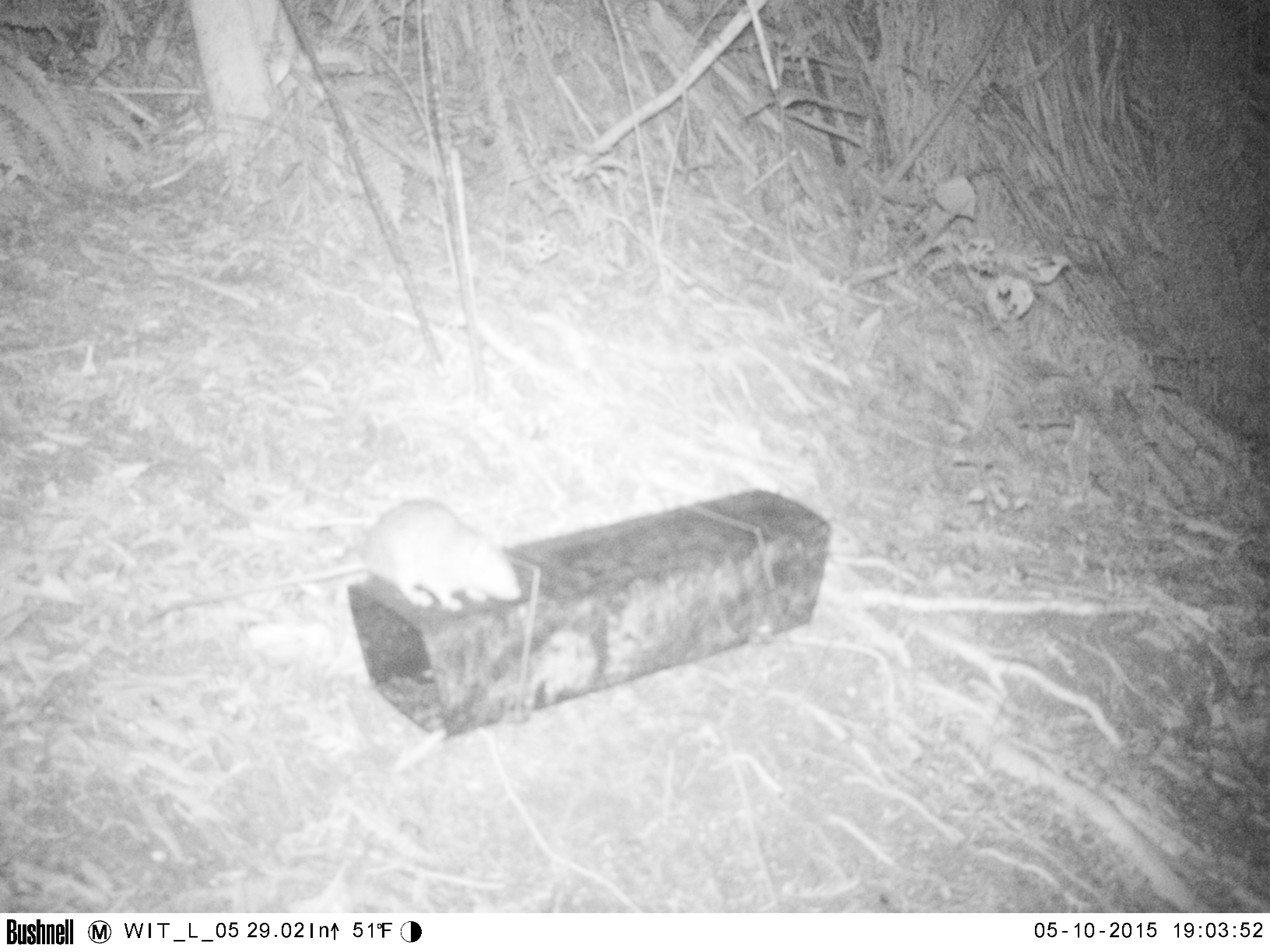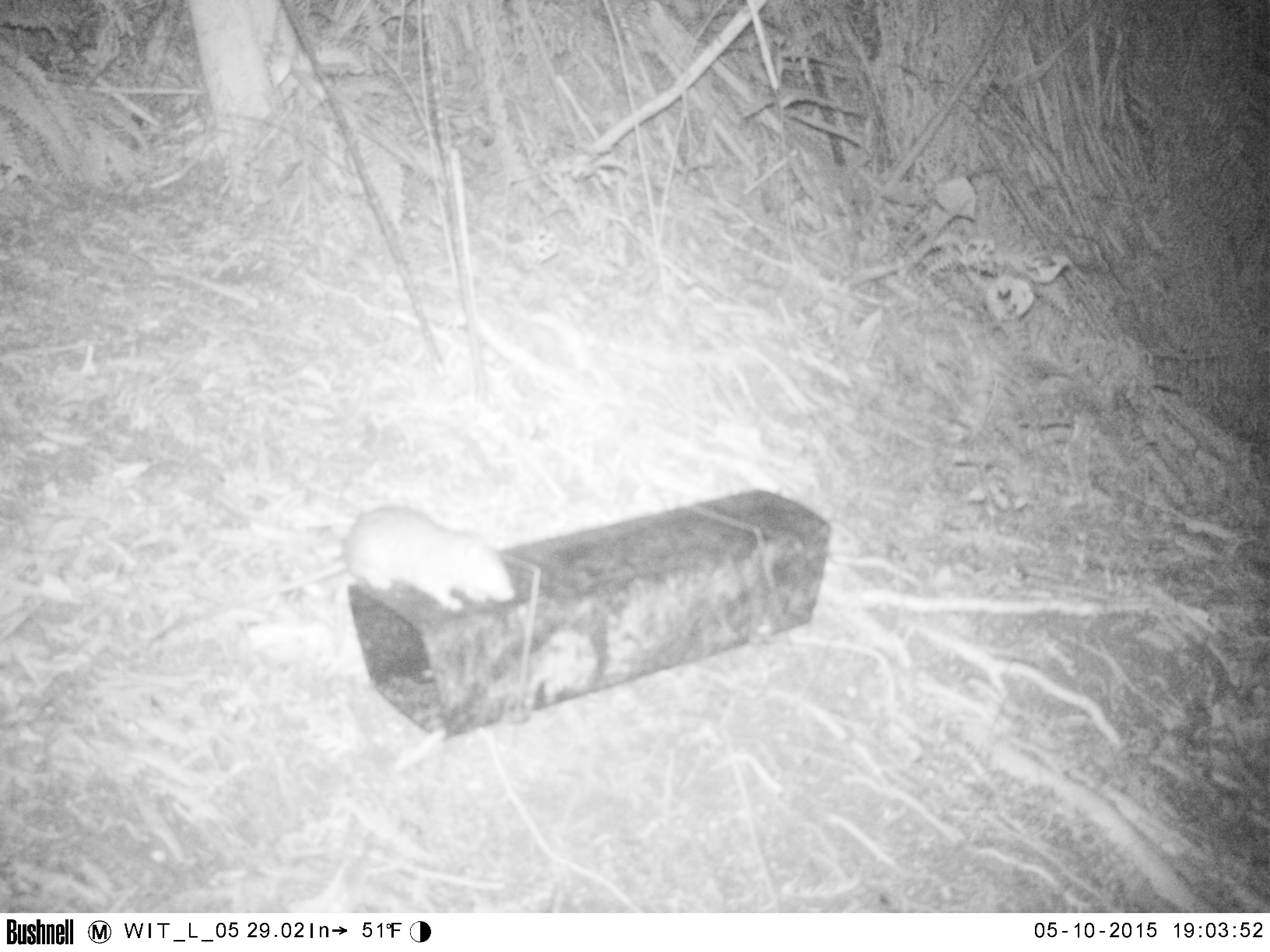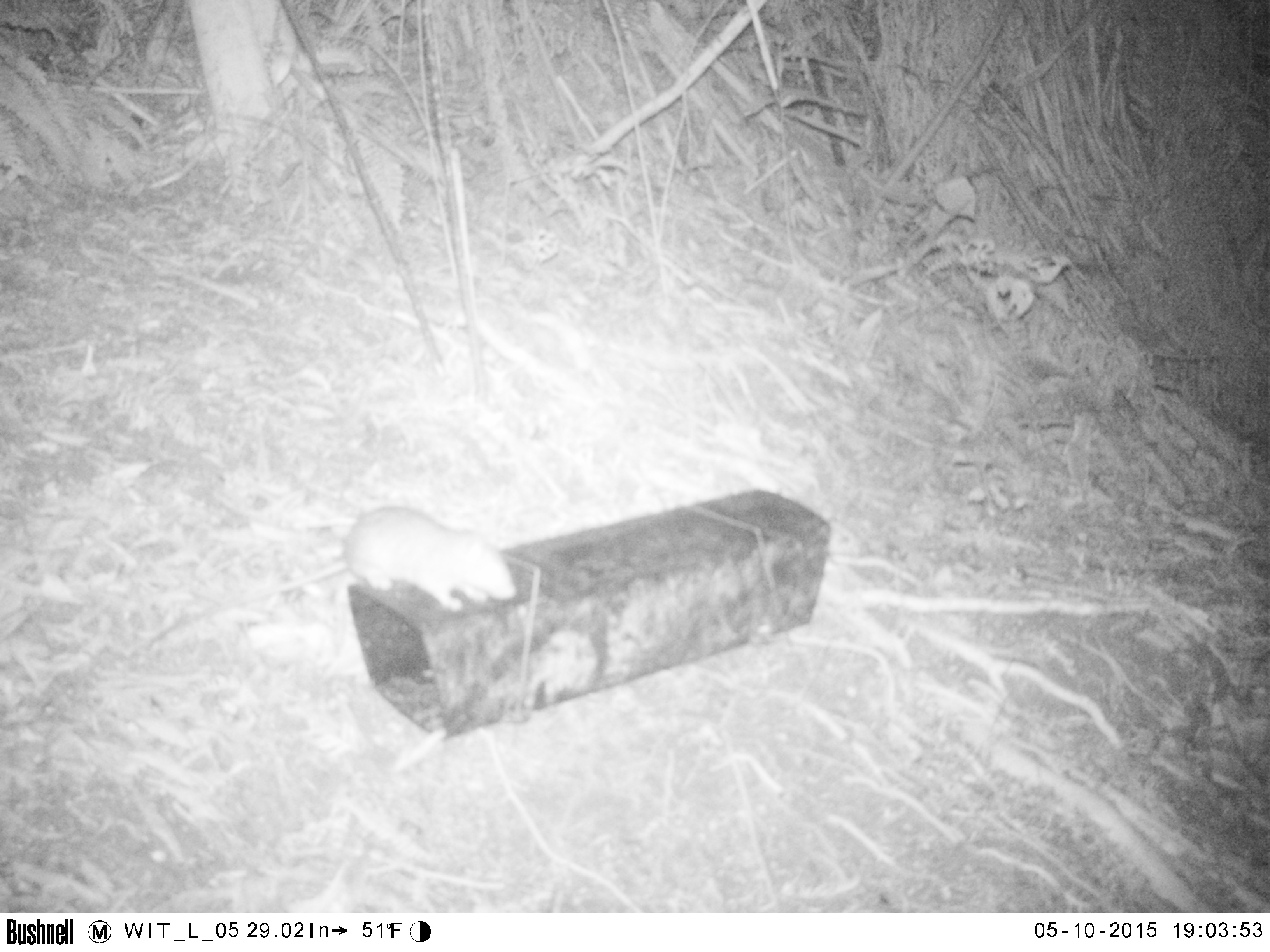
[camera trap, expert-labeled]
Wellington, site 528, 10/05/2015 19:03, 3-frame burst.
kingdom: Animalia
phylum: Chordata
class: Mammalia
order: Rodentia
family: Muridae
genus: Rattus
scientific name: Rattus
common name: rat